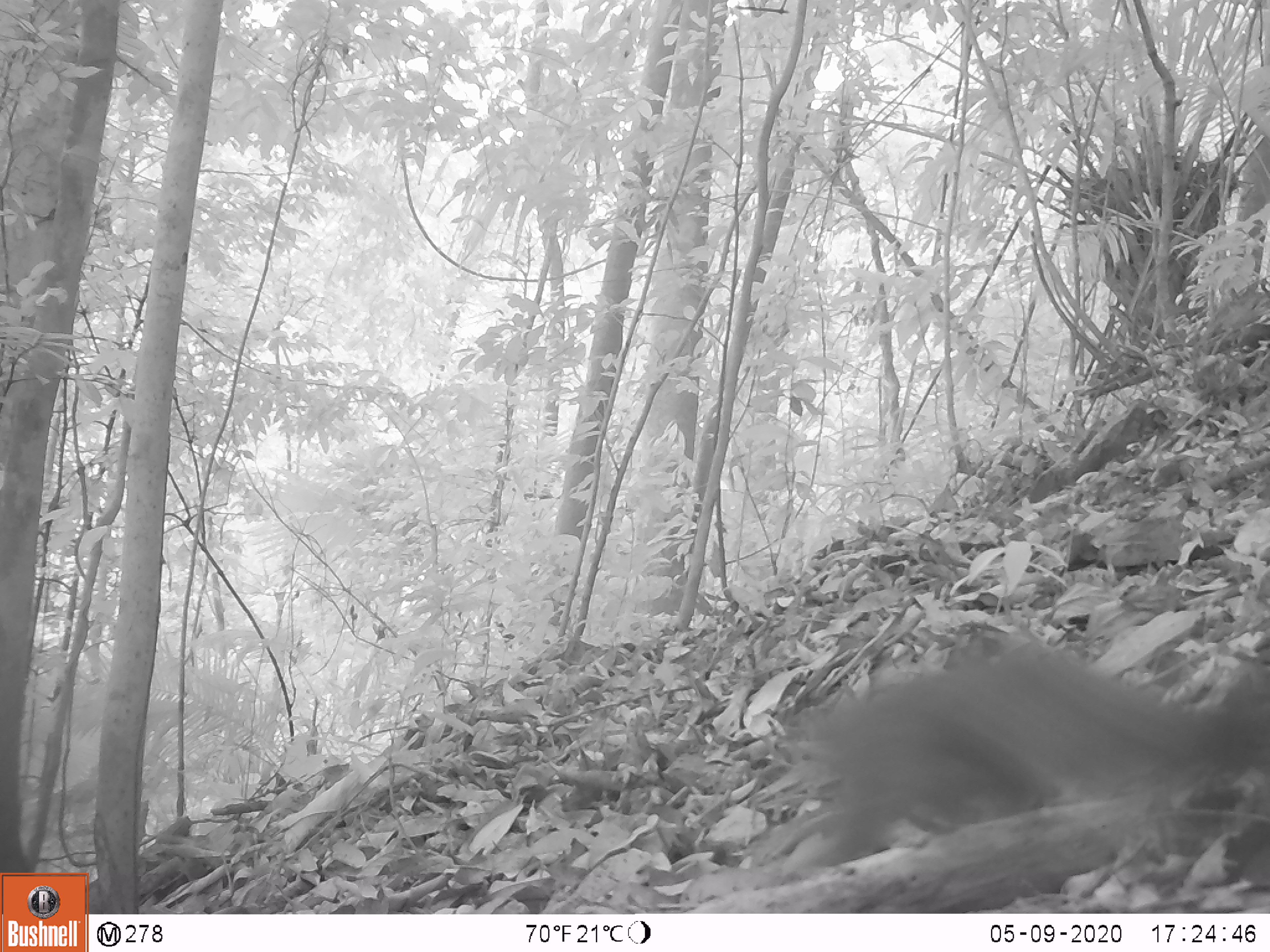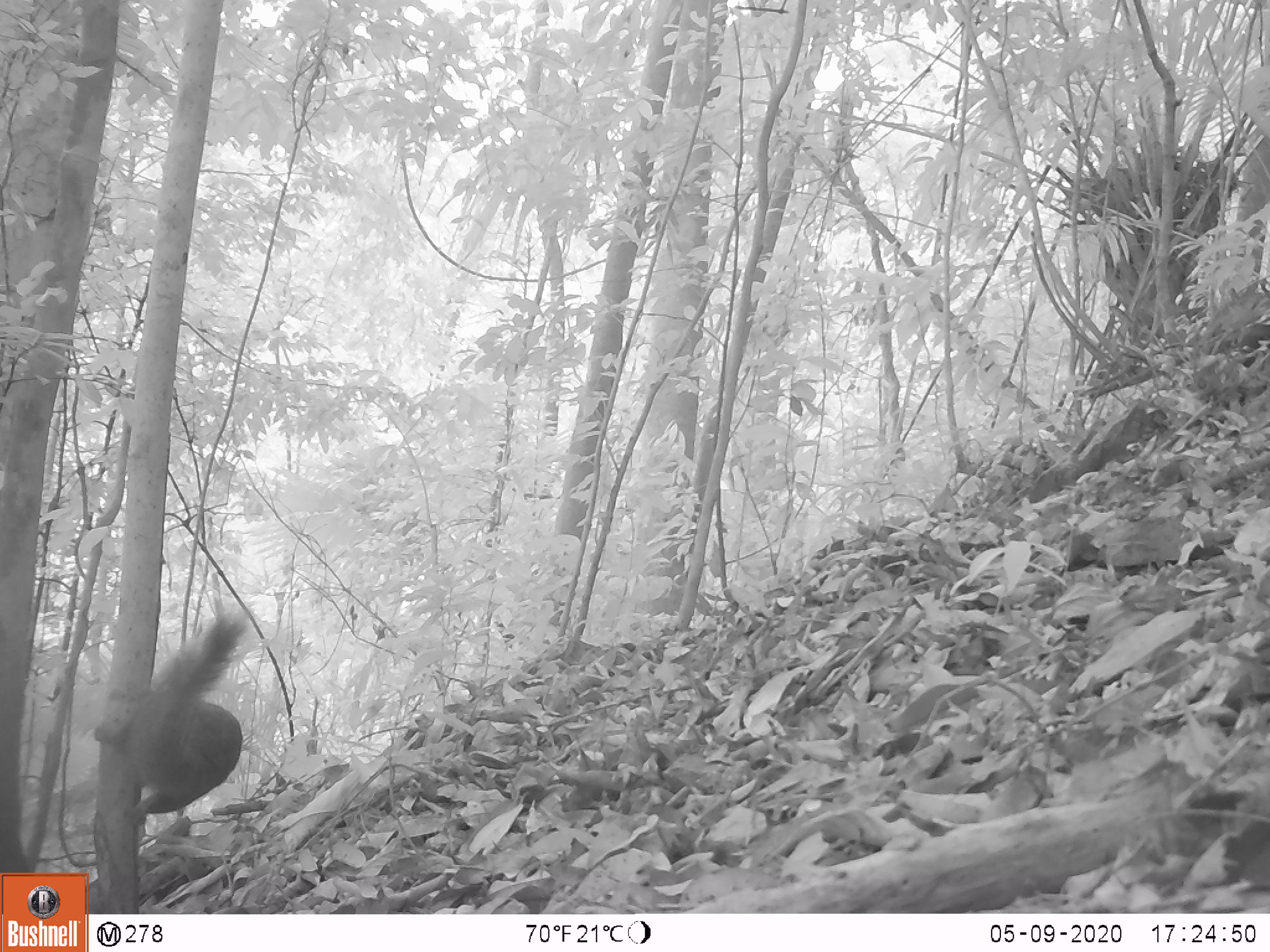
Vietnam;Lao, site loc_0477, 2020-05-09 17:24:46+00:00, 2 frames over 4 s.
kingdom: Animalia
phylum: Chordata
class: Mammalia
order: Rodentia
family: Sciuridae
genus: Callosciurus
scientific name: Callosciurus erythraeus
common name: pallas's squirrel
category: pallass squirrel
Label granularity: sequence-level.